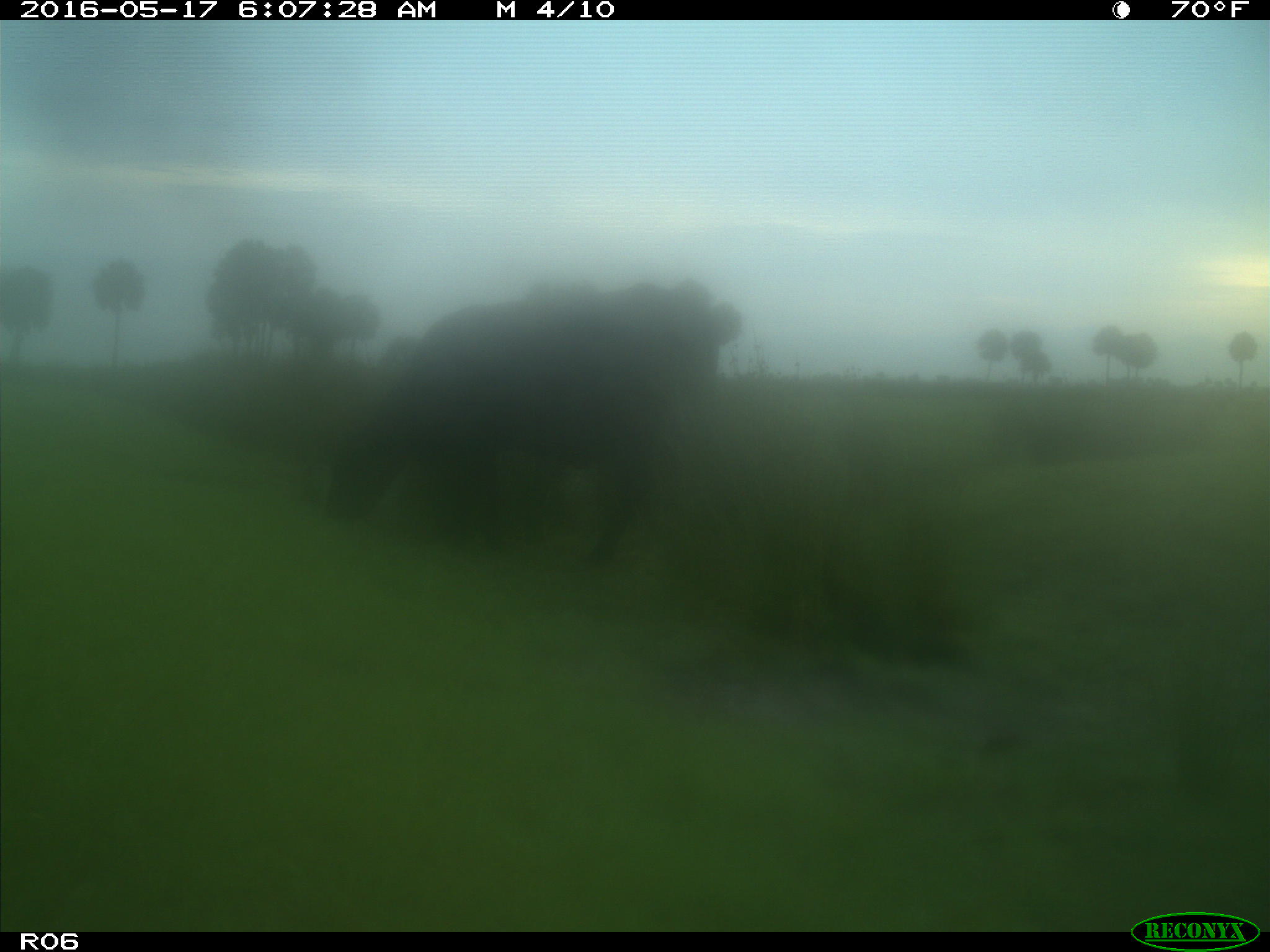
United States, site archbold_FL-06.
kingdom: Animalia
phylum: Chordata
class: Mammalia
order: Artiodactyla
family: Bovidae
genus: Bos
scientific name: Bos taurus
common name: domestic cow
Bos taurus (domestic cow).